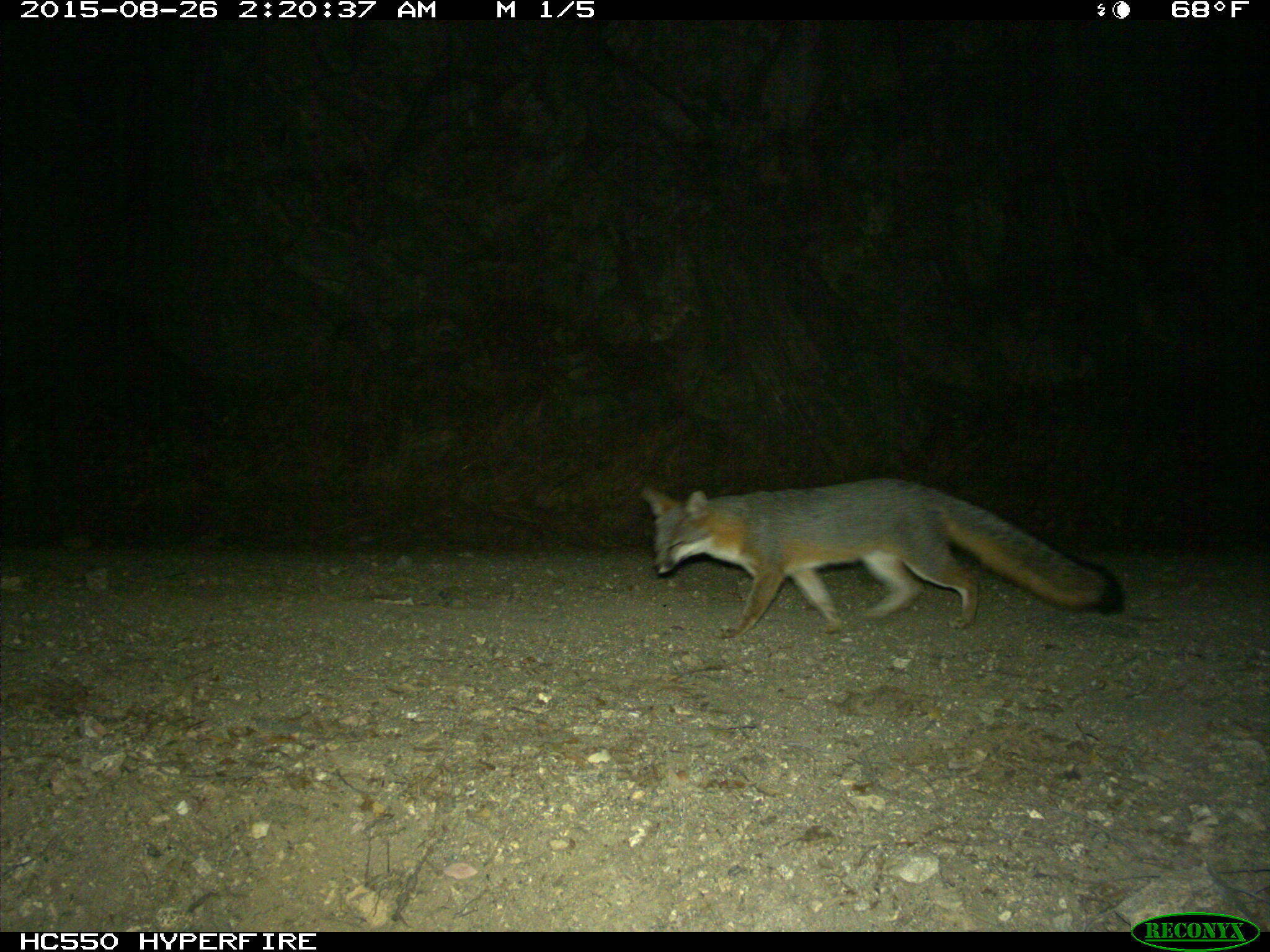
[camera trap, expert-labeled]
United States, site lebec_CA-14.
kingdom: Animalia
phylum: Chordata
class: Mammalia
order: Carnivora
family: Canidae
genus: Urocyon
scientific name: Urocyon cinereoargenteus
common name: gray fox